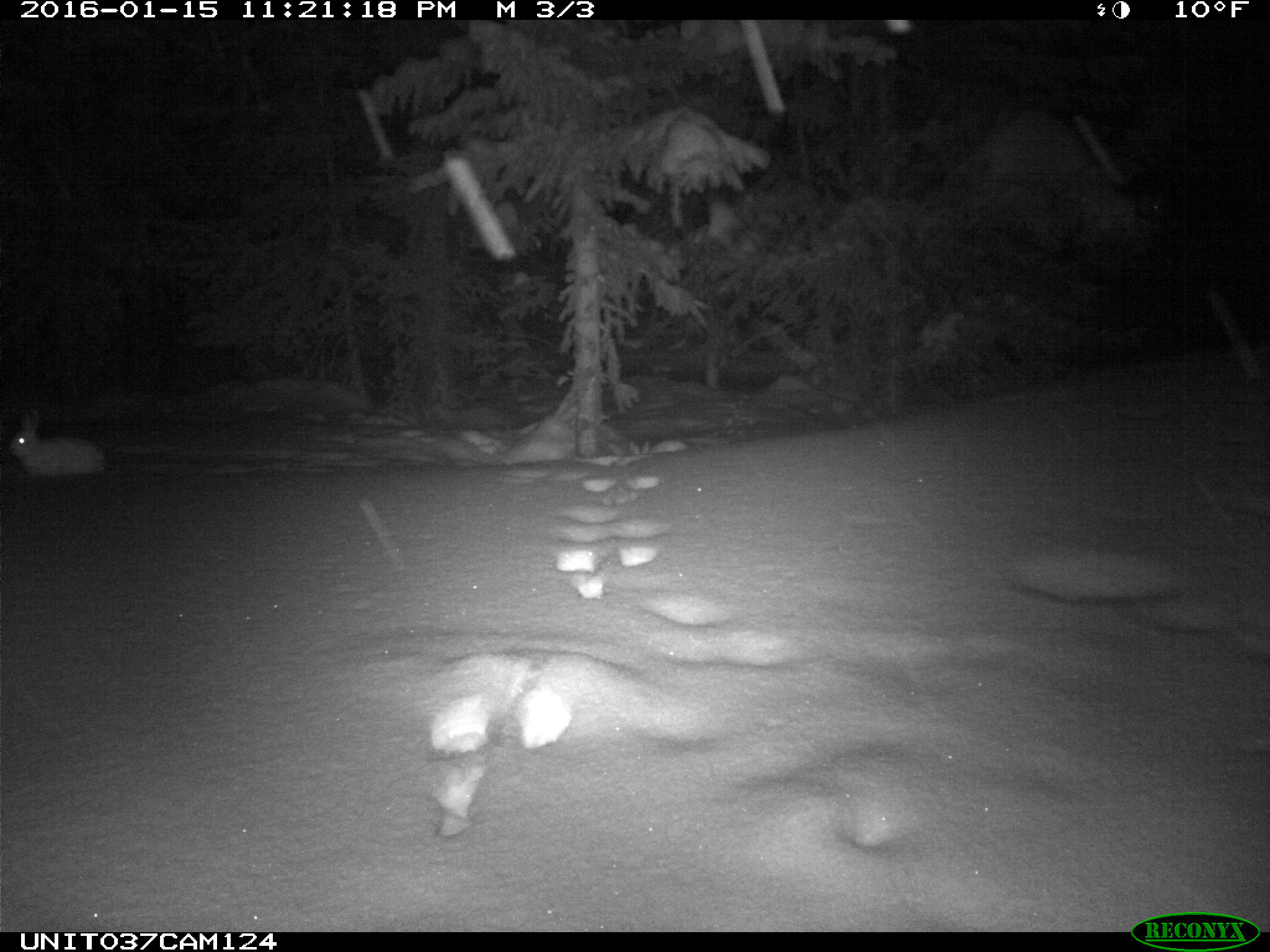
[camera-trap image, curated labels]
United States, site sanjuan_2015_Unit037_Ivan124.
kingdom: Animalia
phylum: Chordata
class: Mammalia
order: Lagomorpha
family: Leporidae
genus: Lepus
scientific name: Lepus americanus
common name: snowshoe hare